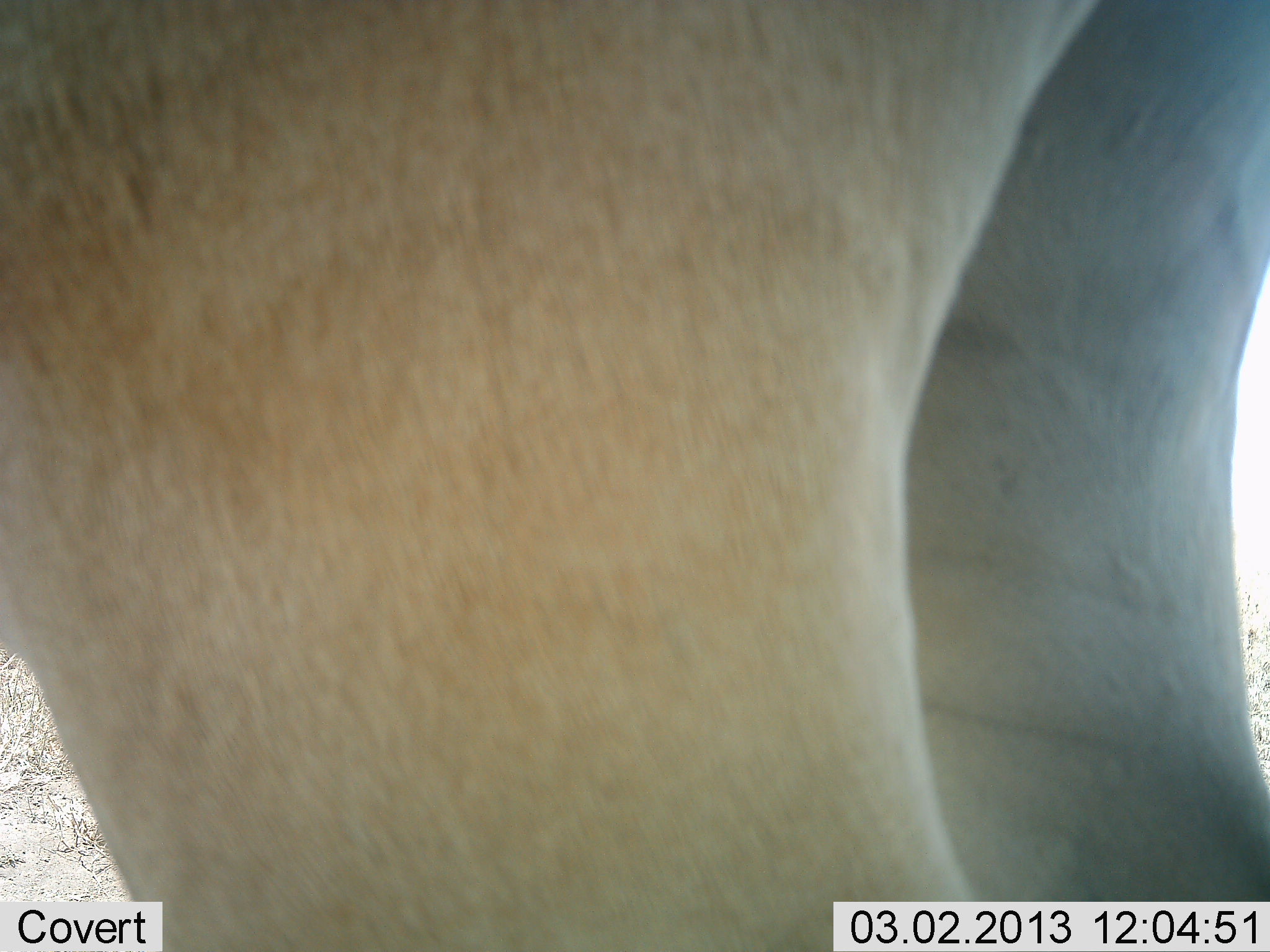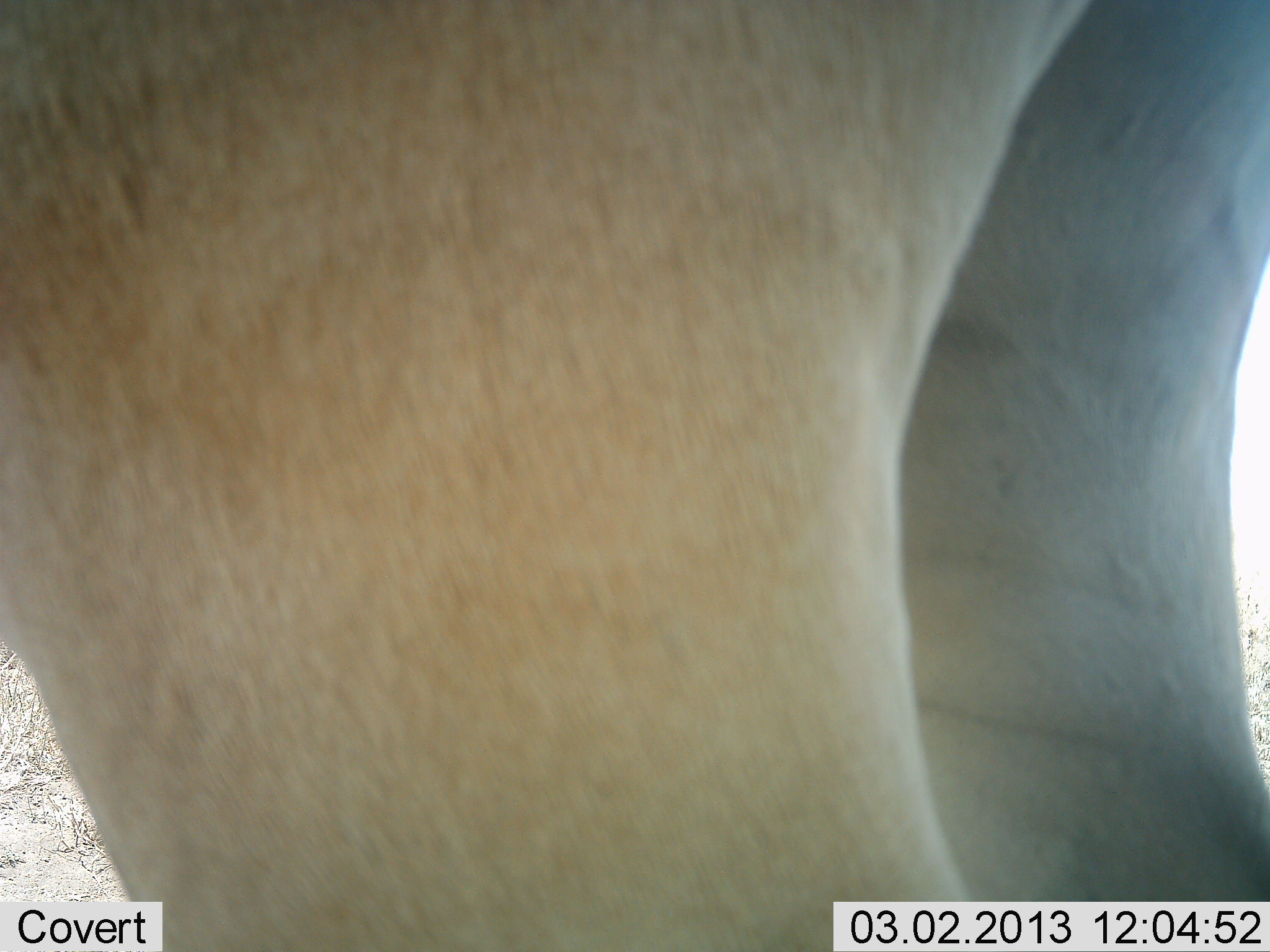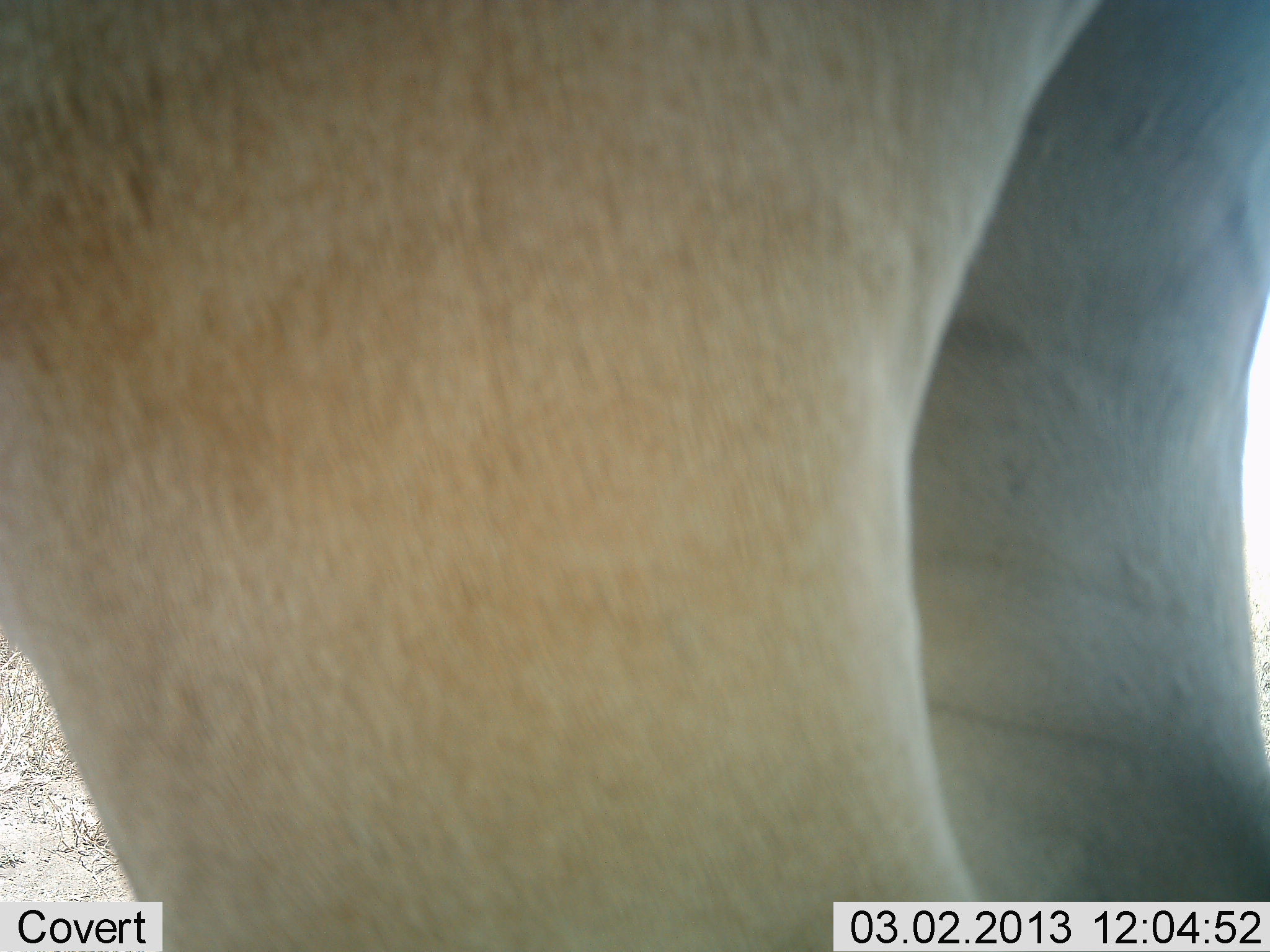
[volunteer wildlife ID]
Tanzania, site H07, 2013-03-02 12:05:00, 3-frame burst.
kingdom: Animalia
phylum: Chordata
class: Mammalia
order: Artiodactyla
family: Bovidae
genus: Alcelaphus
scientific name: Alcelaphus buselaphus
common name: hartebeest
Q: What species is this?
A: Hartebeest (Alcelaphus buselaphus).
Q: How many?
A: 1.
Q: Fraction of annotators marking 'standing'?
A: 100%.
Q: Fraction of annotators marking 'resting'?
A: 0%.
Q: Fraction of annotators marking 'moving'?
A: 0%.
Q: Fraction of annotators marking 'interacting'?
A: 0%.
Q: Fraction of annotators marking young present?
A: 0%.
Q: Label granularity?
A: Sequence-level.